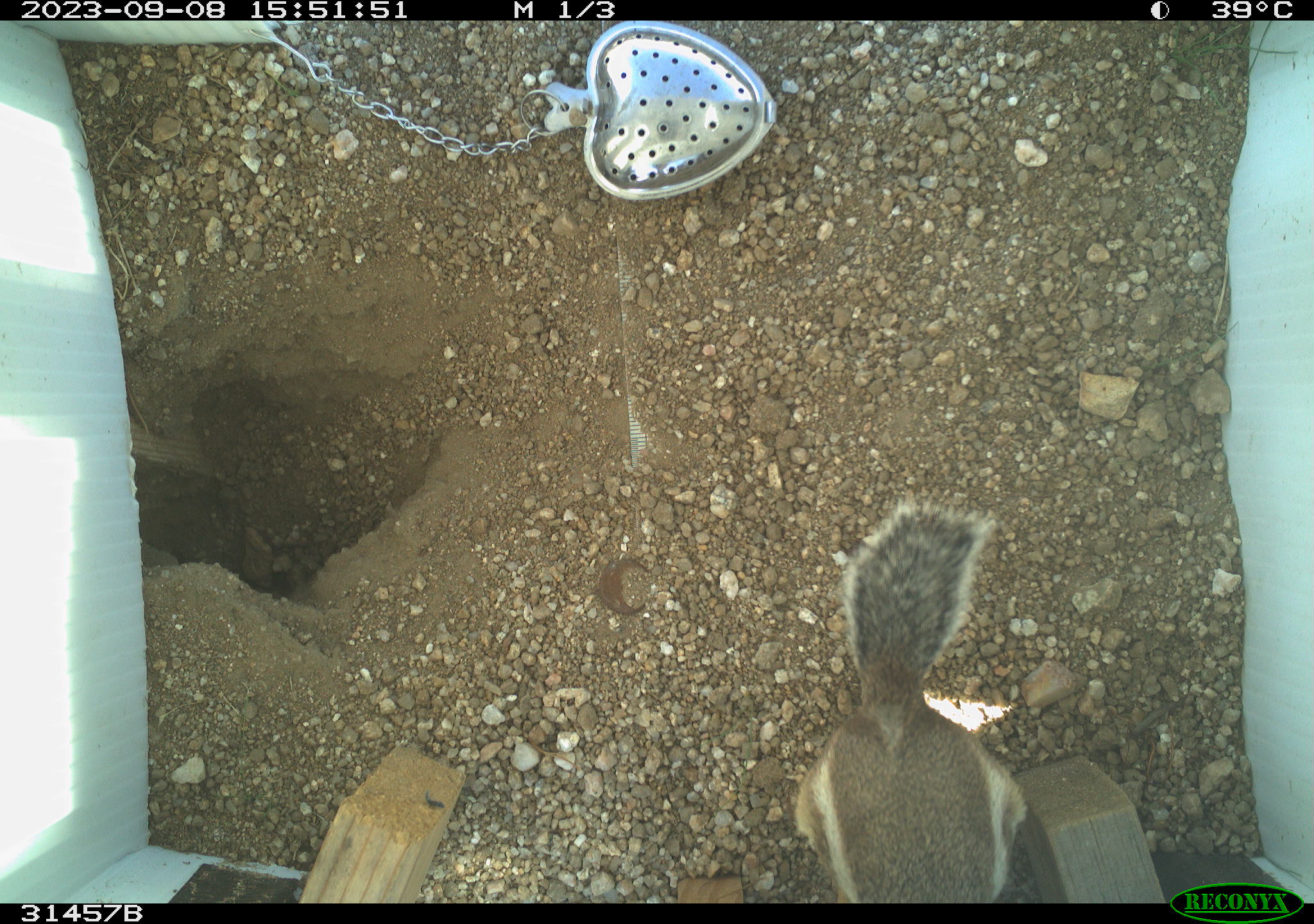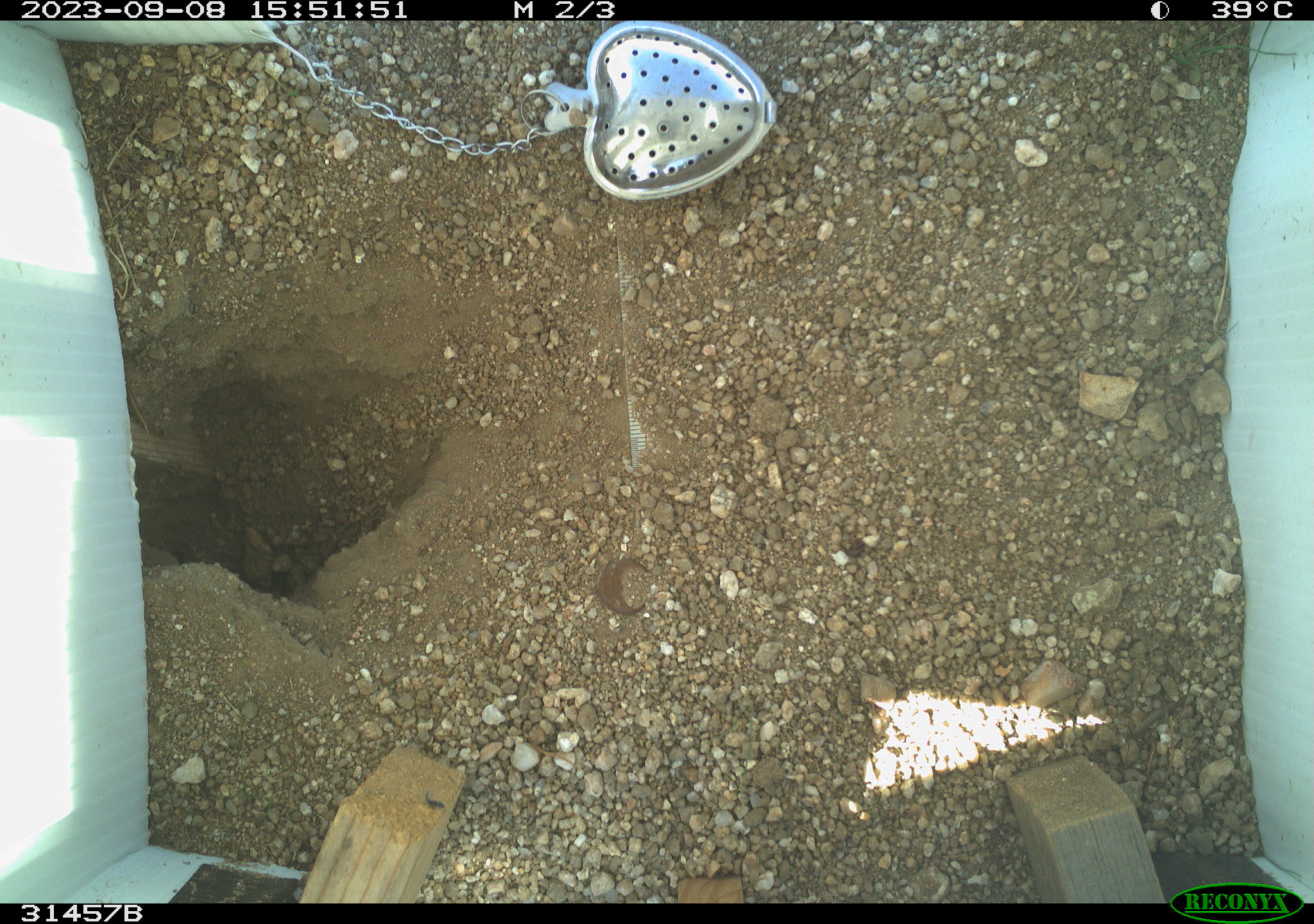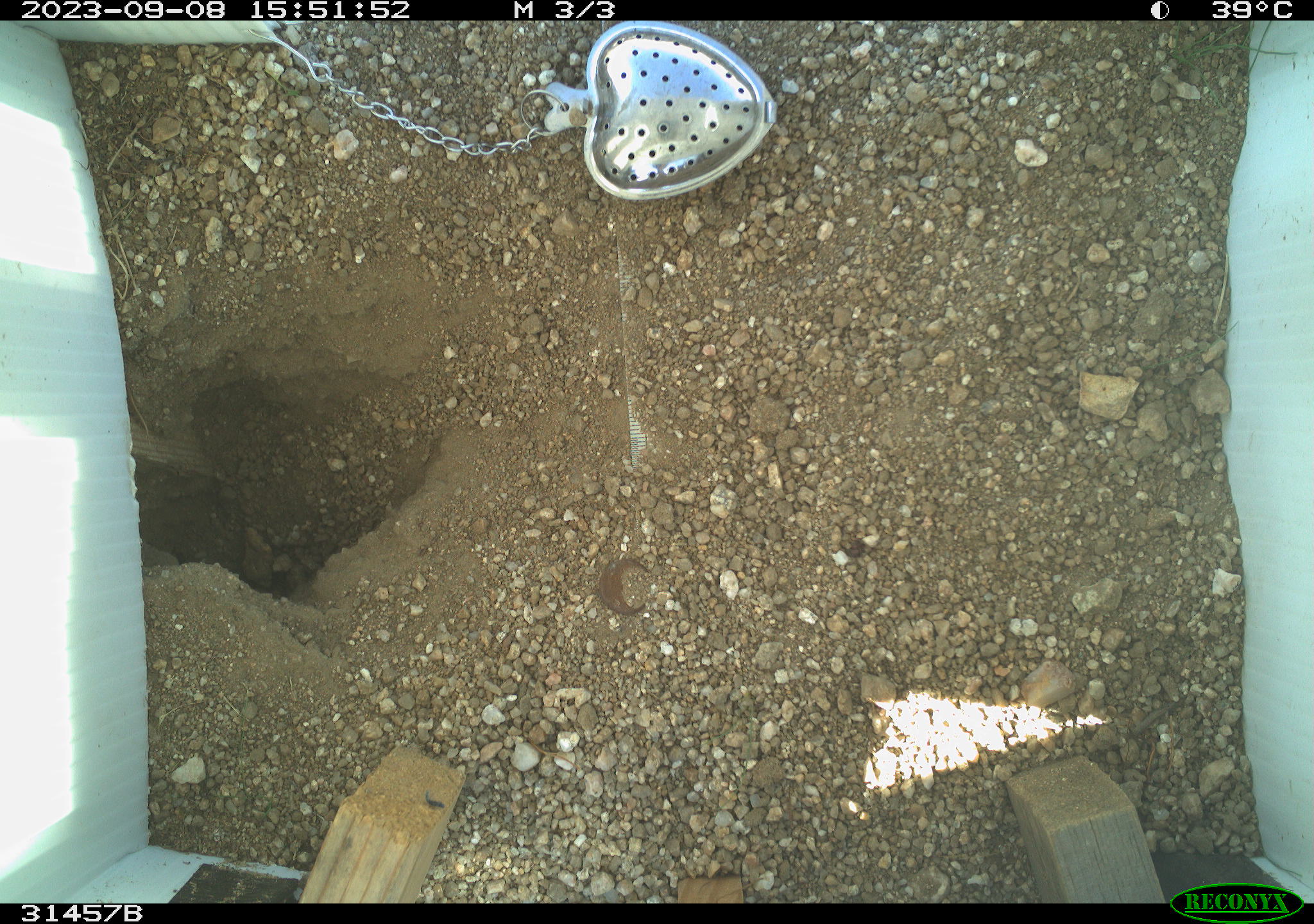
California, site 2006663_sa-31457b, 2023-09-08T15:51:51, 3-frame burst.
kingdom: Animalia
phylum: Chordata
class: Mammalia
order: Rodentia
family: Sciuridae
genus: Ammospermophilus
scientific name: Ammospermophilus leucurus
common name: white-tailed antelope squirrel